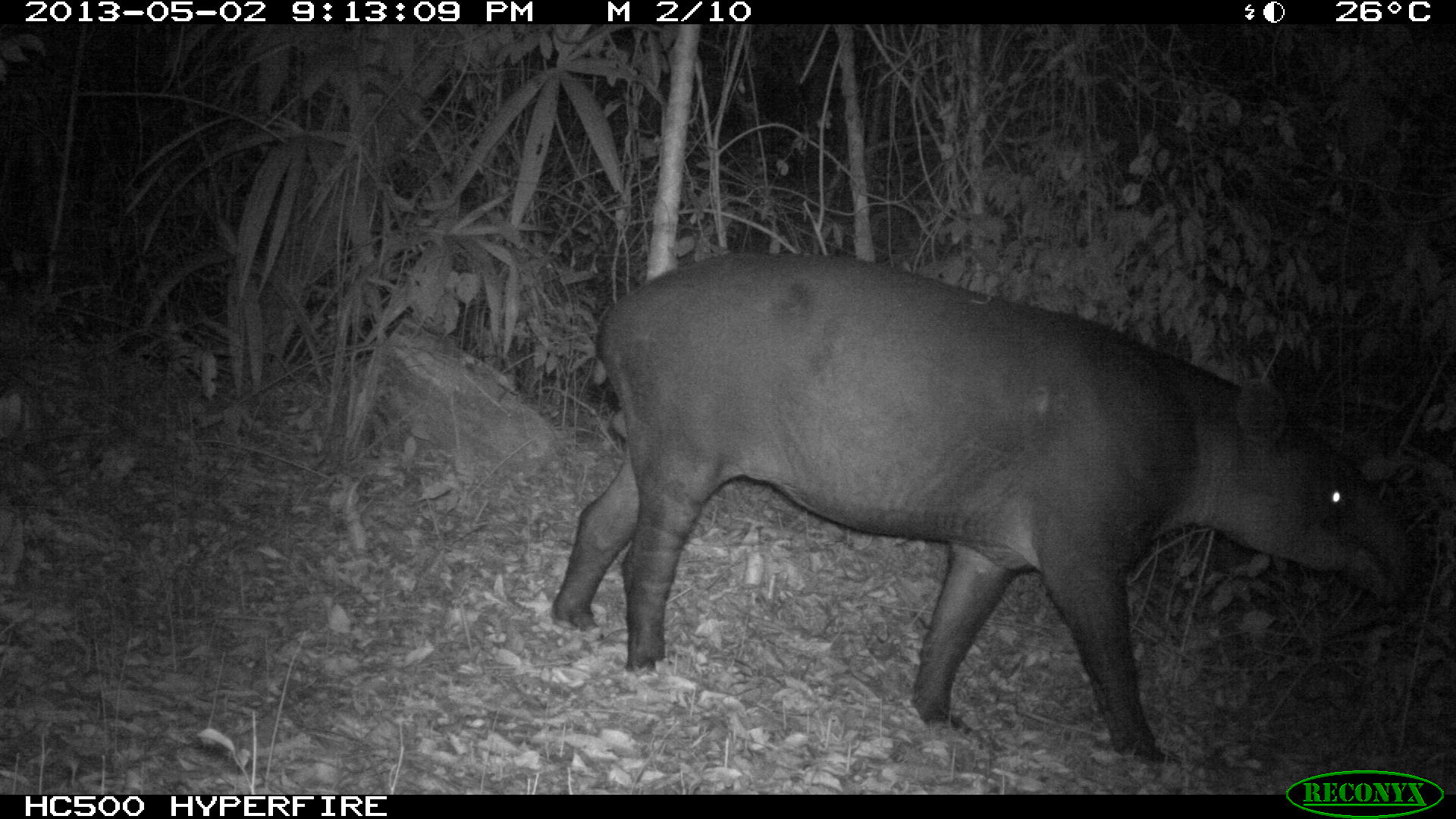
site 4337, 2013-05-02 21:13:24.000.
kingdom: Animalia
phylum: Chordata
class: Mammalia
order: Perissodactyla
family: Tapiridae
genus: Tapirus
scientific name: Tapirus bairdii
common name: baird's tapir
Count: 1.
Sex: male.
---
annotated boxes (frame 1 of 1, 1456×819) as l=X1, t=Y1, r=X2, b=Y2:
tapirus bairdii: l=549, t=246, r=1421, b=761